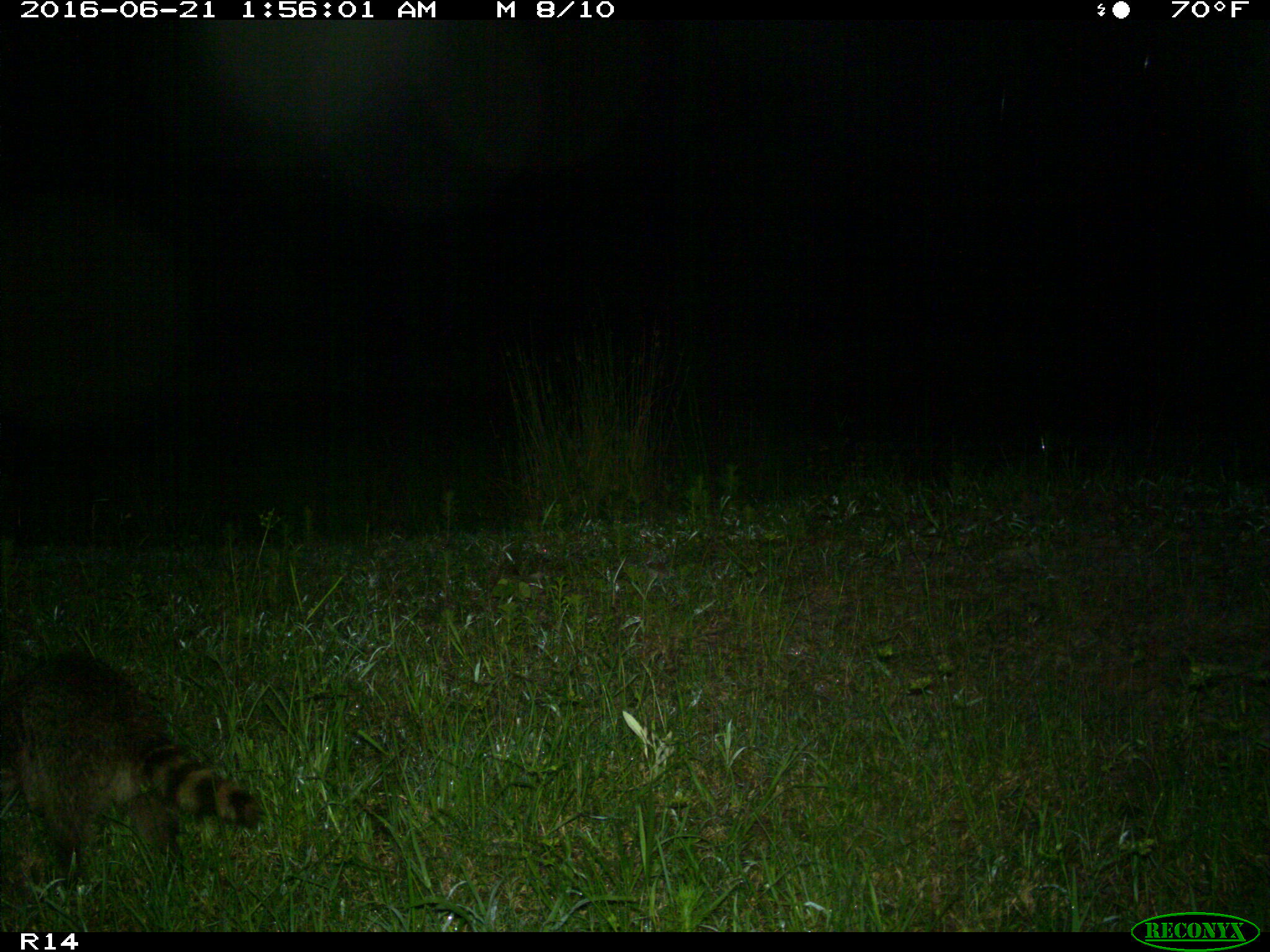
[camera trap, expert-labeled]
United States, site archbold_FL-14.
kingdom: Animalia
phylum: Chordata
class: Mammalia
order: Carnivora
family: Procyonidae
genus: Procyon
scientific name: Procyon lotor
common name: common raccoon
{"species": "Procyon lotor (common raccoon)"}